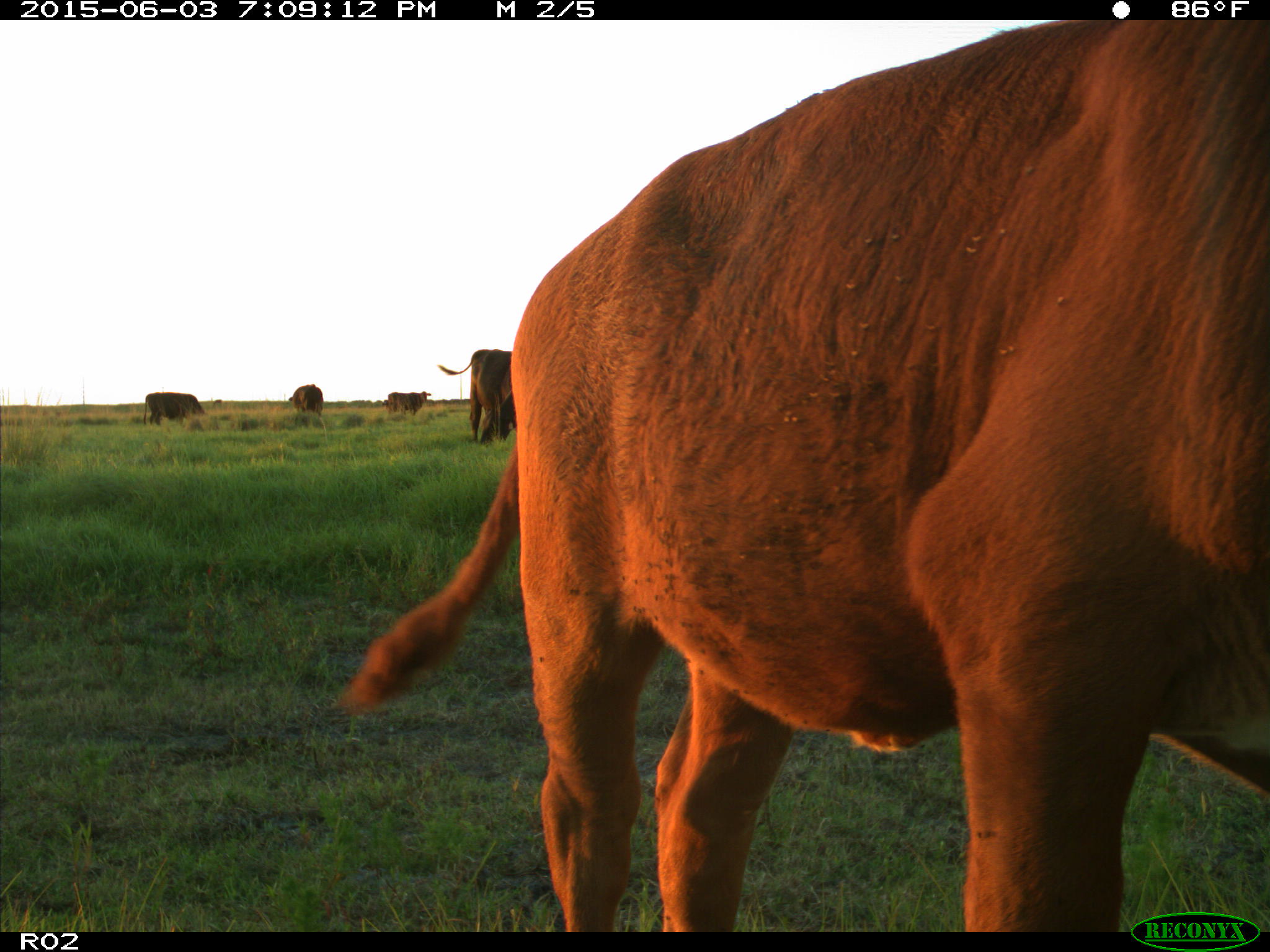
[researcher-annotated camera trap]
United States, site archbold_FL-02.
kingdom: Animalia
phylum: Chordata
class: Mammalia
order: Artiodactyla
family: Bovidae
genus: Bos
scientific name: Bos taurus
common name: domestic cow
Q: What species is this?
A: Bos taurus (domestic cow).